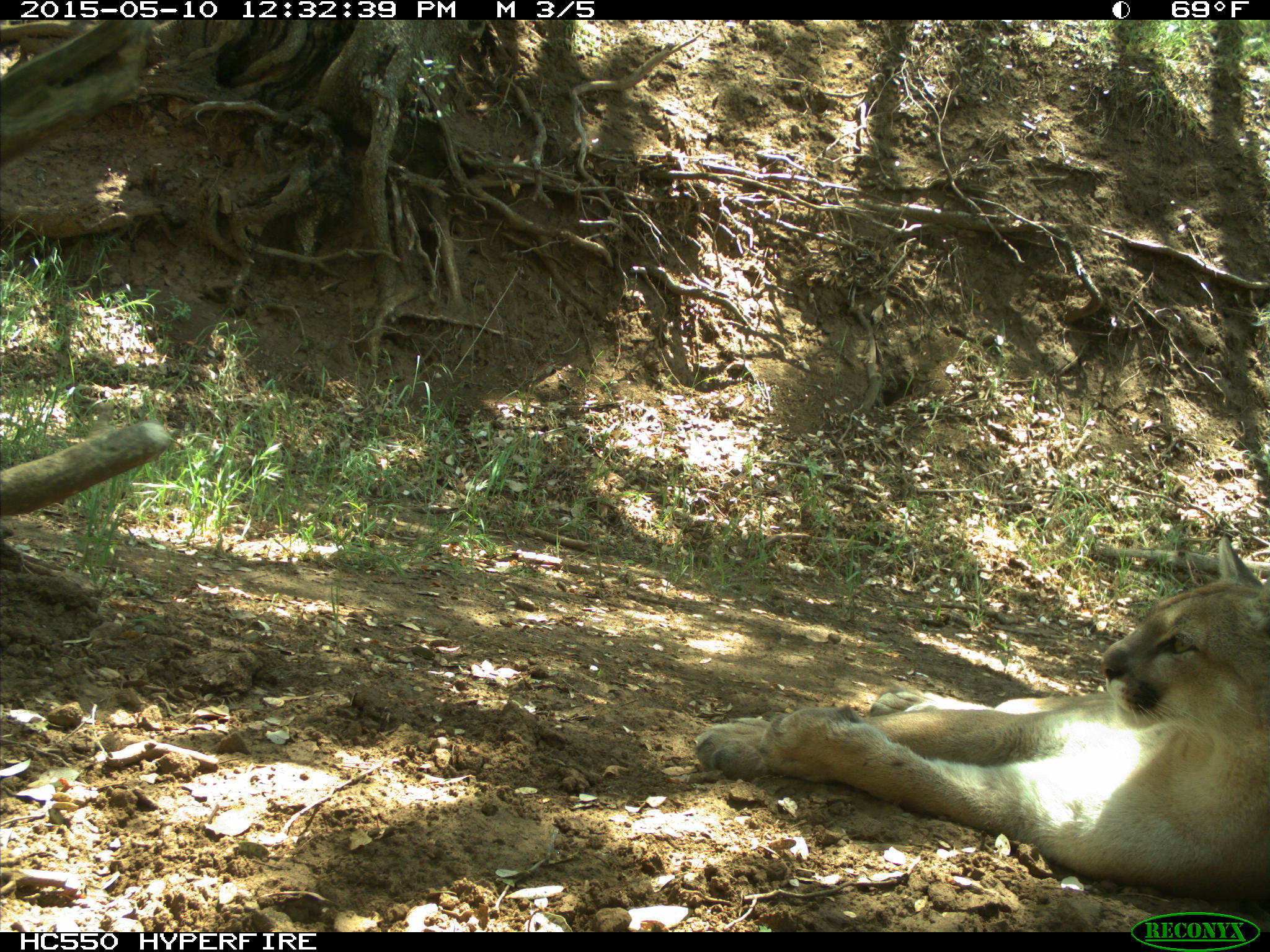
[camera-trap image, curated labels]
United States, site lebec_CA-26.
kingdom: Animalia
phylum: Chordata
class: Mammalia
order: Carnivora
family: Felidae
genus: Puma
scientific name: Puma concolor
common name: mountain lion